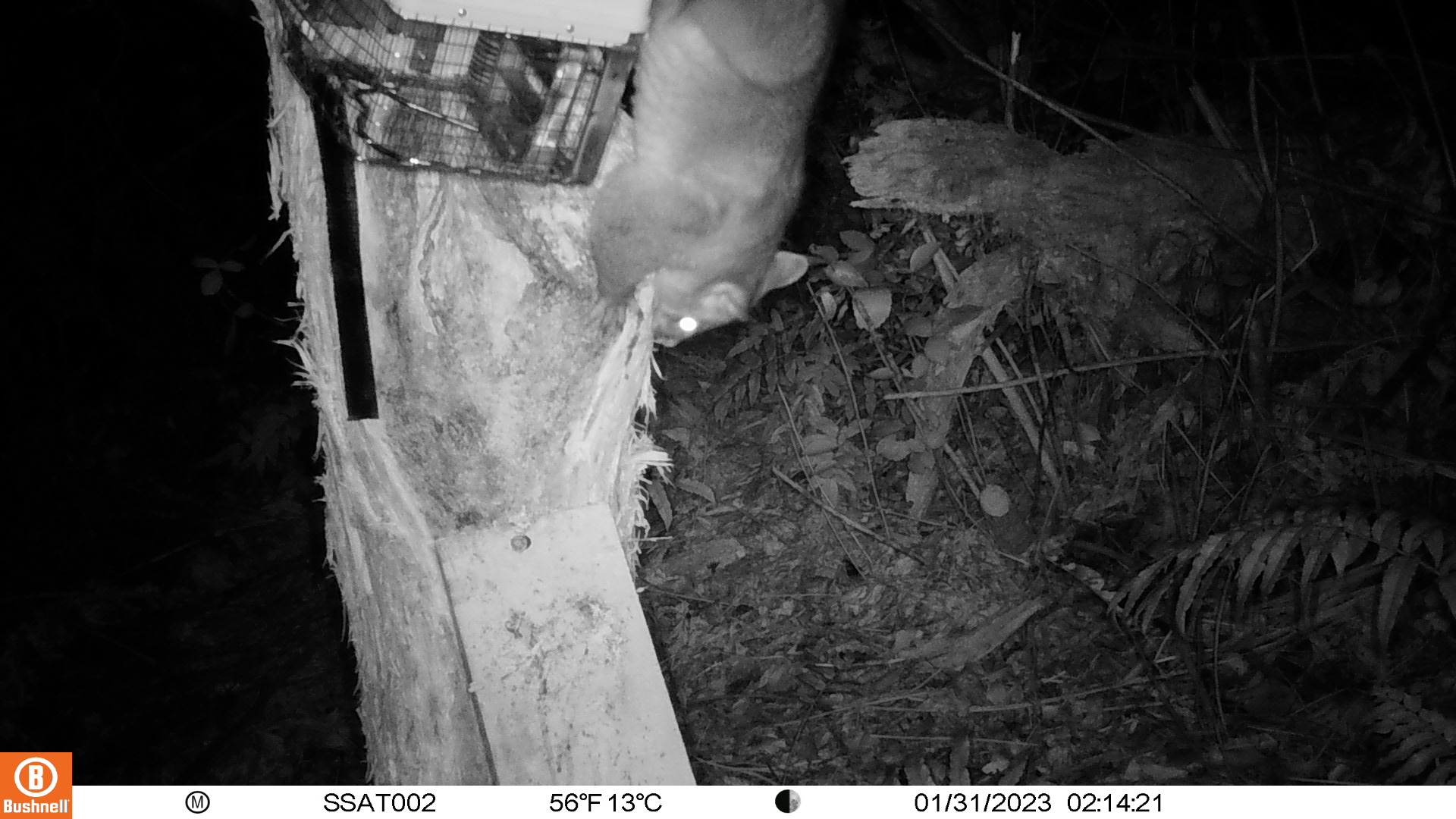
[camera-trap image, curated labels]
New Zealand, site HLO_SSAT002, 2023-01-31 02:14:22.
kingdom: Animalia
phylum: Chordata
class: Mammalia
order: Diprotodontia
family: Phalangeridae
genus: Trichosurus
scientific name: Trichosurus vulpecula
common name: common brushtail possum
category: possum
Possum (common brushtail possum) (Trichosurus vulpecula).